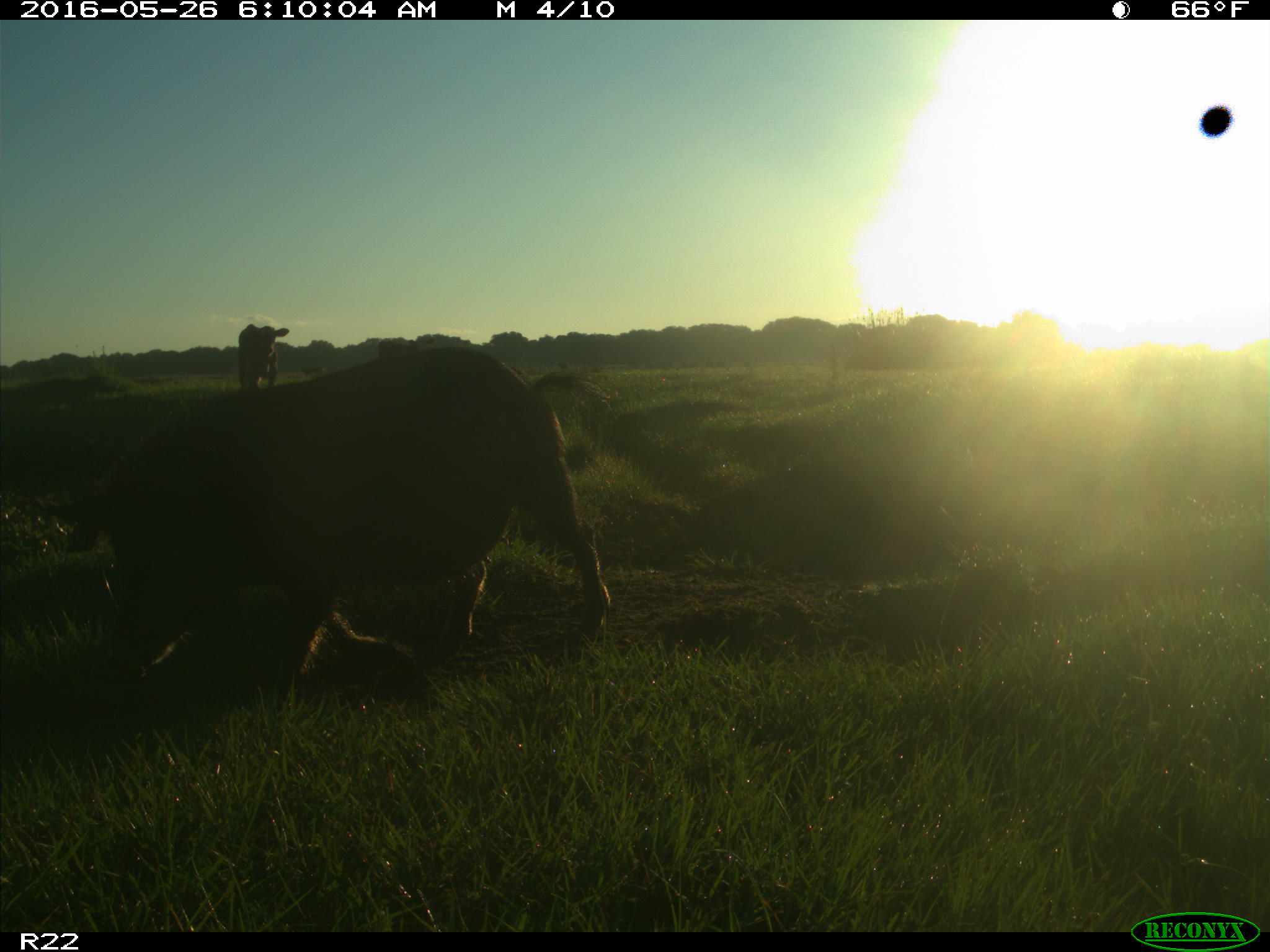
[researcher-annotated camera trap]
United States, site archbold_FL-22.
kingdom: Animalia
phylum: Chordata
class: Mammalia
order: Artiodactyla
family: Suidae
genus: Sus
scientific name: Sus scrofa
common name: wild boar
Sus scrofa (wild boar).